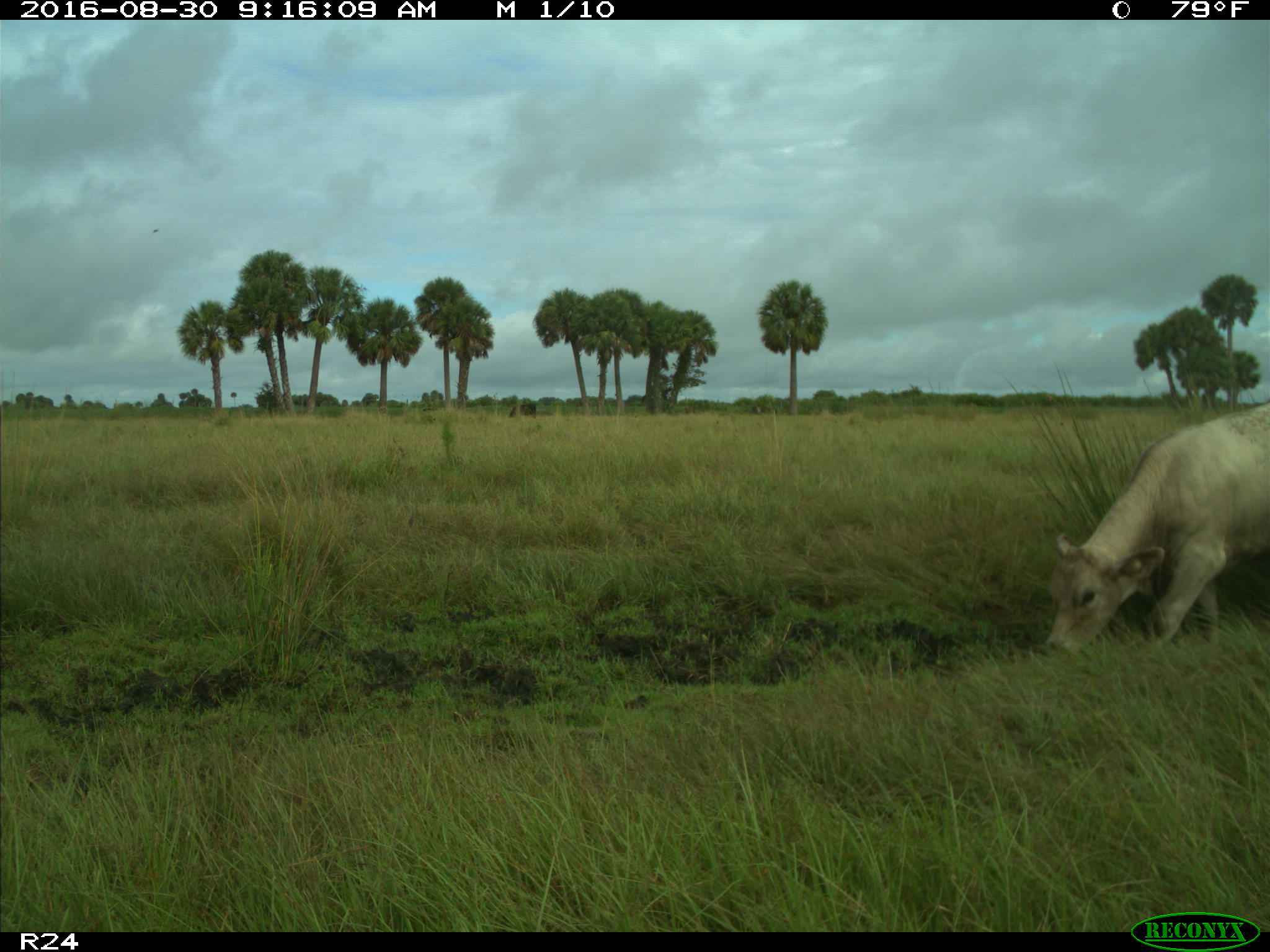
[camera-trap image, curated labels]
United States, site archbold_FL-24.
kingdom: Animalia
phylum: Chordata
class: Mammalia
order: Artiodactyla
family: Bovidae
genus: Bos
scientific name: Bos taurus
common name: domestic cow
Bos taurus (domestic cow).